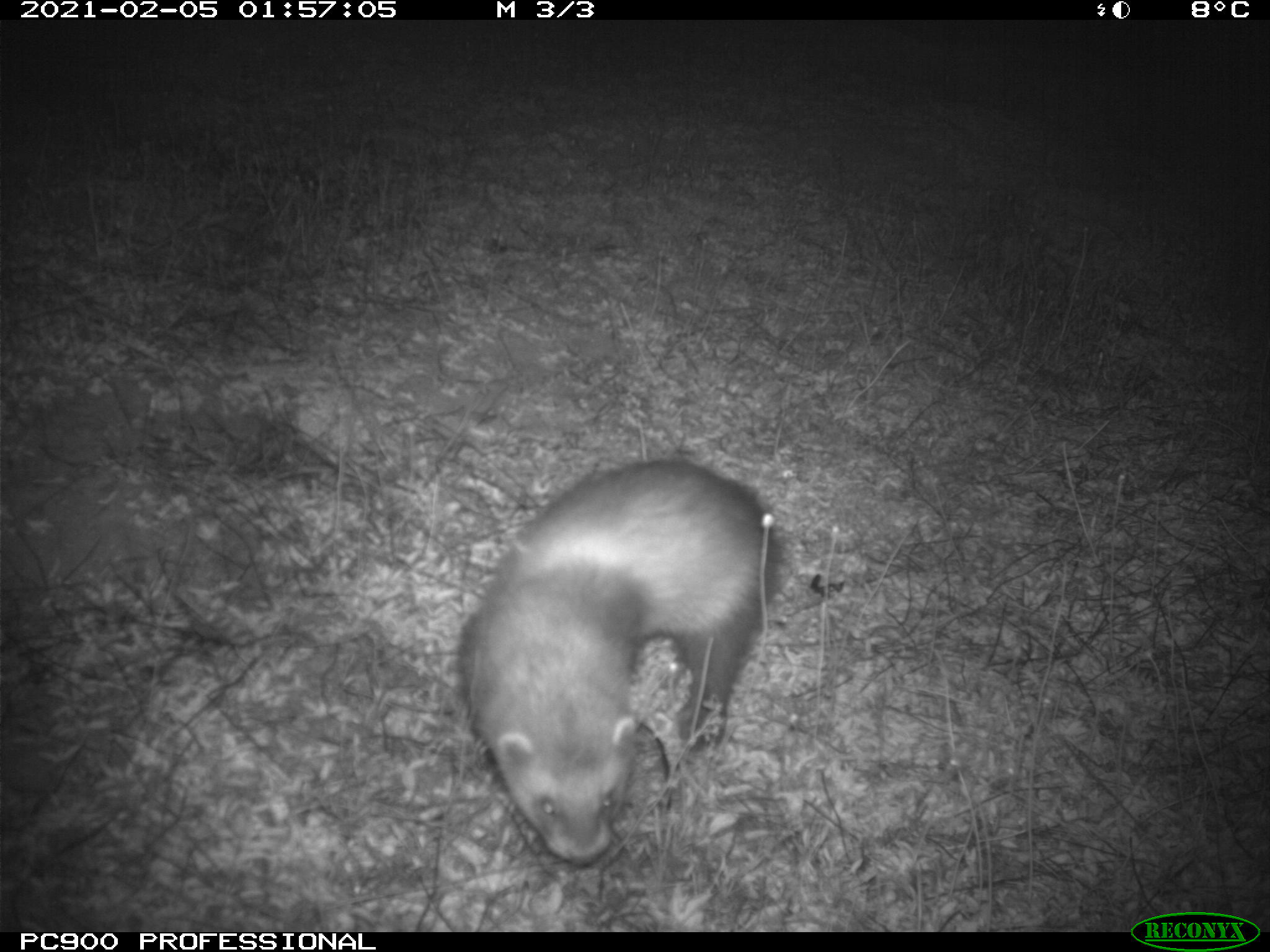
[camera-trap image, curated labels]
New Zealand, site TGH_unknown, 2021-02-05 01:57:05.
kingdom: Animalia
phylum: Chordata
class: Mammalia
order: Carnivora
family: Mustelidae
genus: Mustela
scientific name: Mustela furo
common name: ferret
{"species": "ferret (Mustela furo)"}